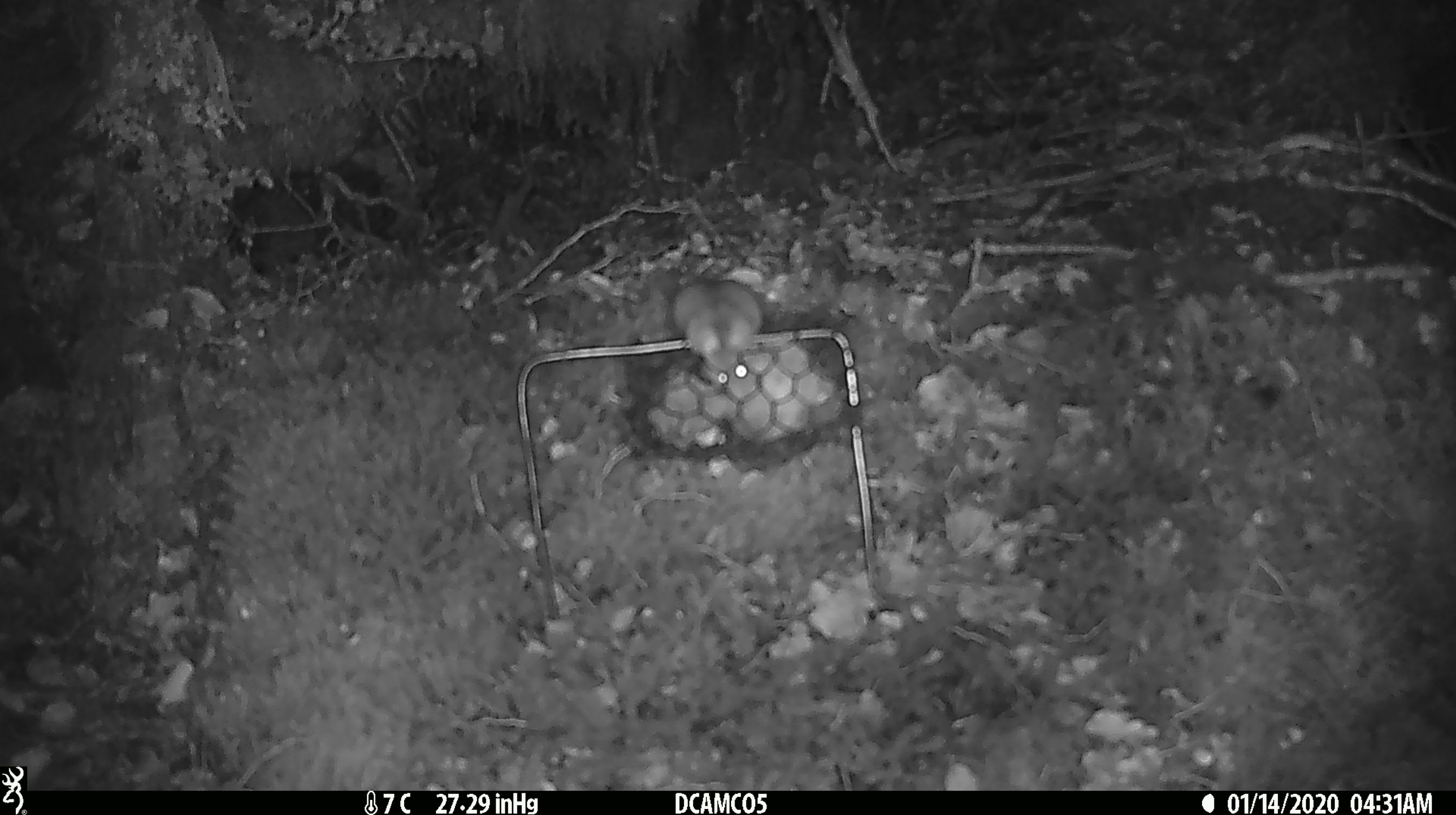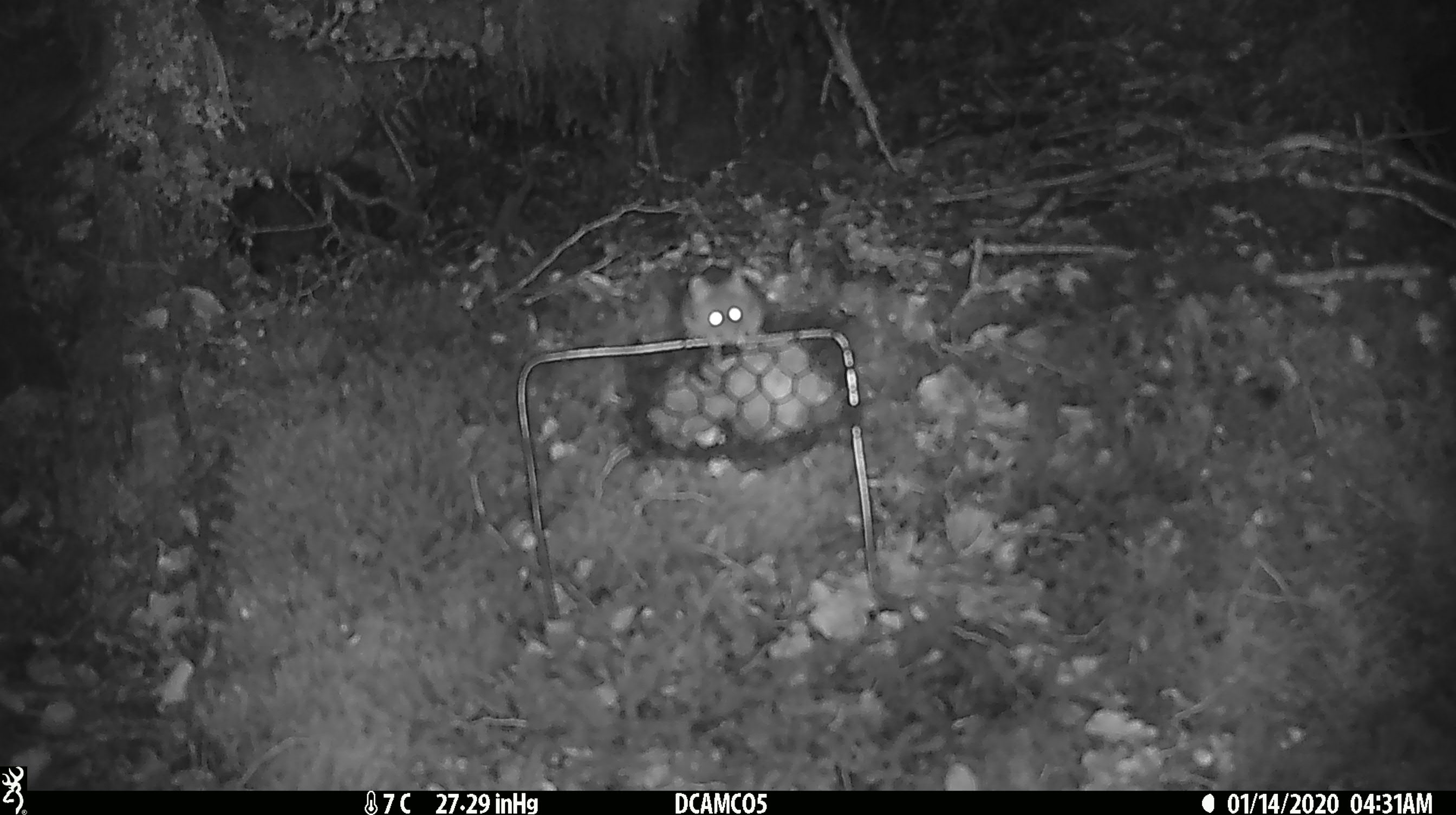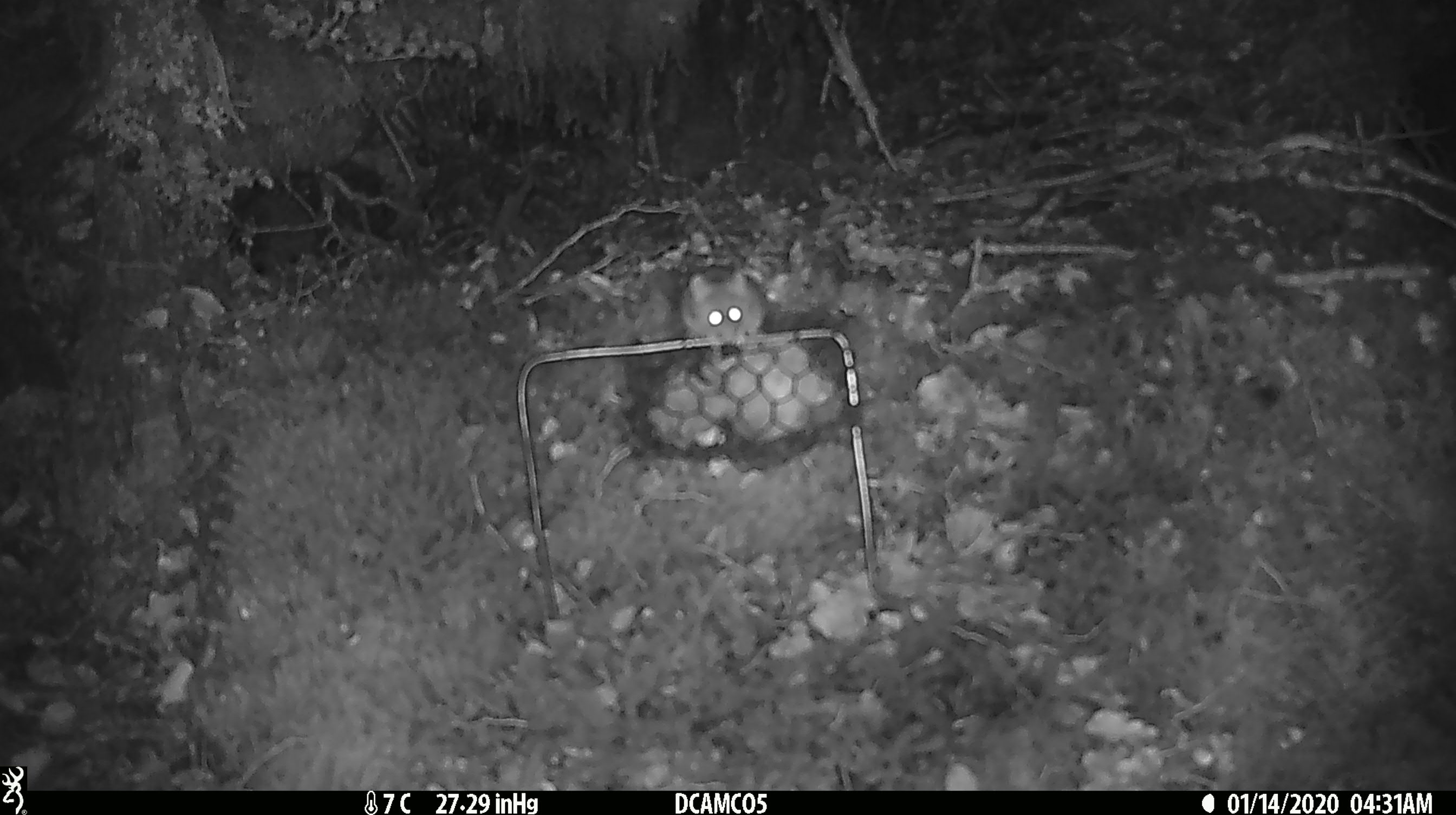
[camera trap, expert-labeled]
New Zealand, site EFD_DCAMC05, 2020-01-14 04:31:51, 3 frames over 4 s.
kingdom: Animalia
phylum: Chordata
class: Mammalia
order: Rodentia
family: Muridae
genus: Mus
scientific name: Mus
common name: mouse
Mouse (Mus).